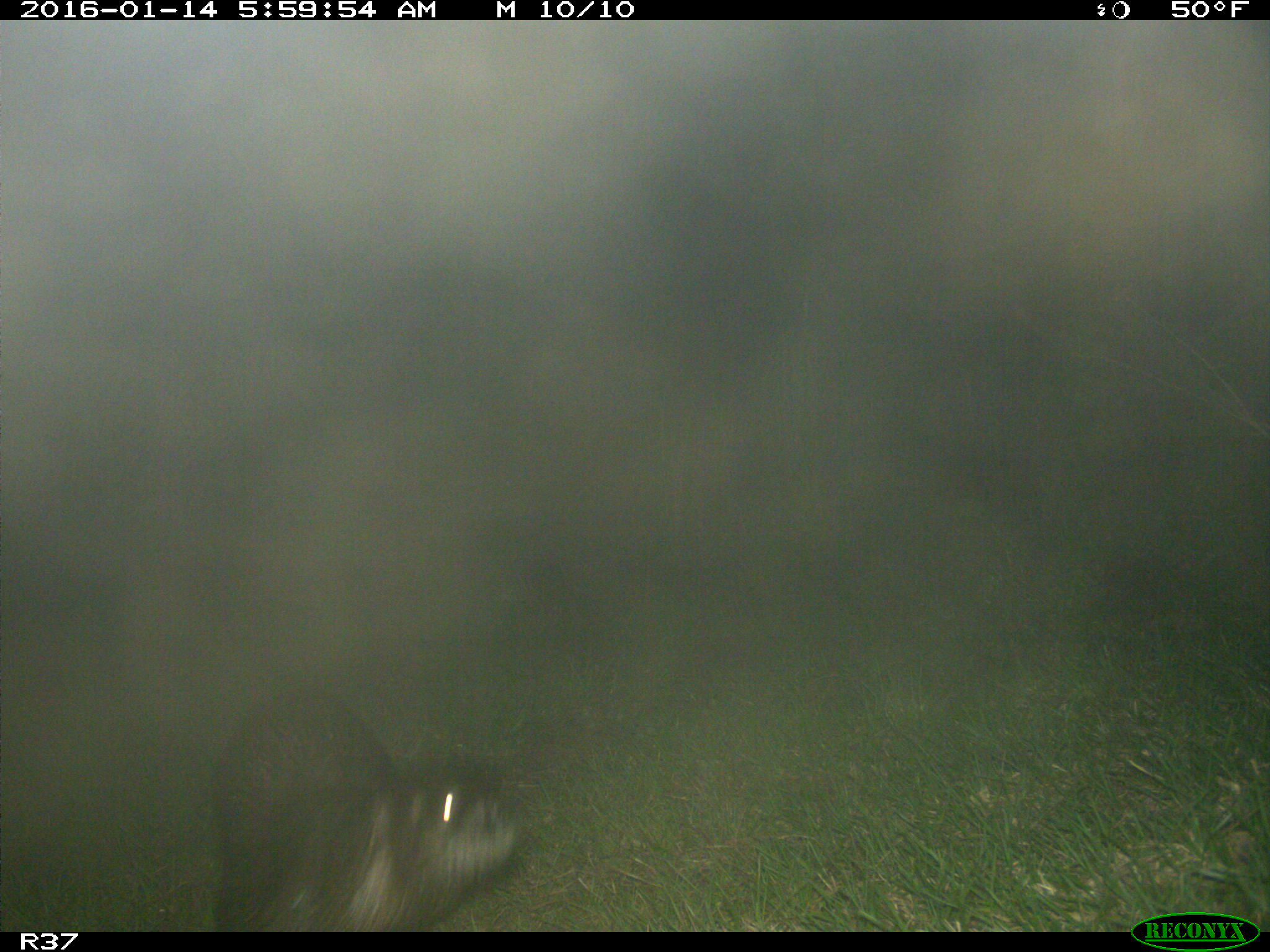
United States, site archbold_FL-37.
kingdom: Animalia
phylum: Chordata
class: Mammalia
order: Carnivora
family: Mustelidae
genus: Lontra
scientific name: Lontra canadensis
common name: north american river otter